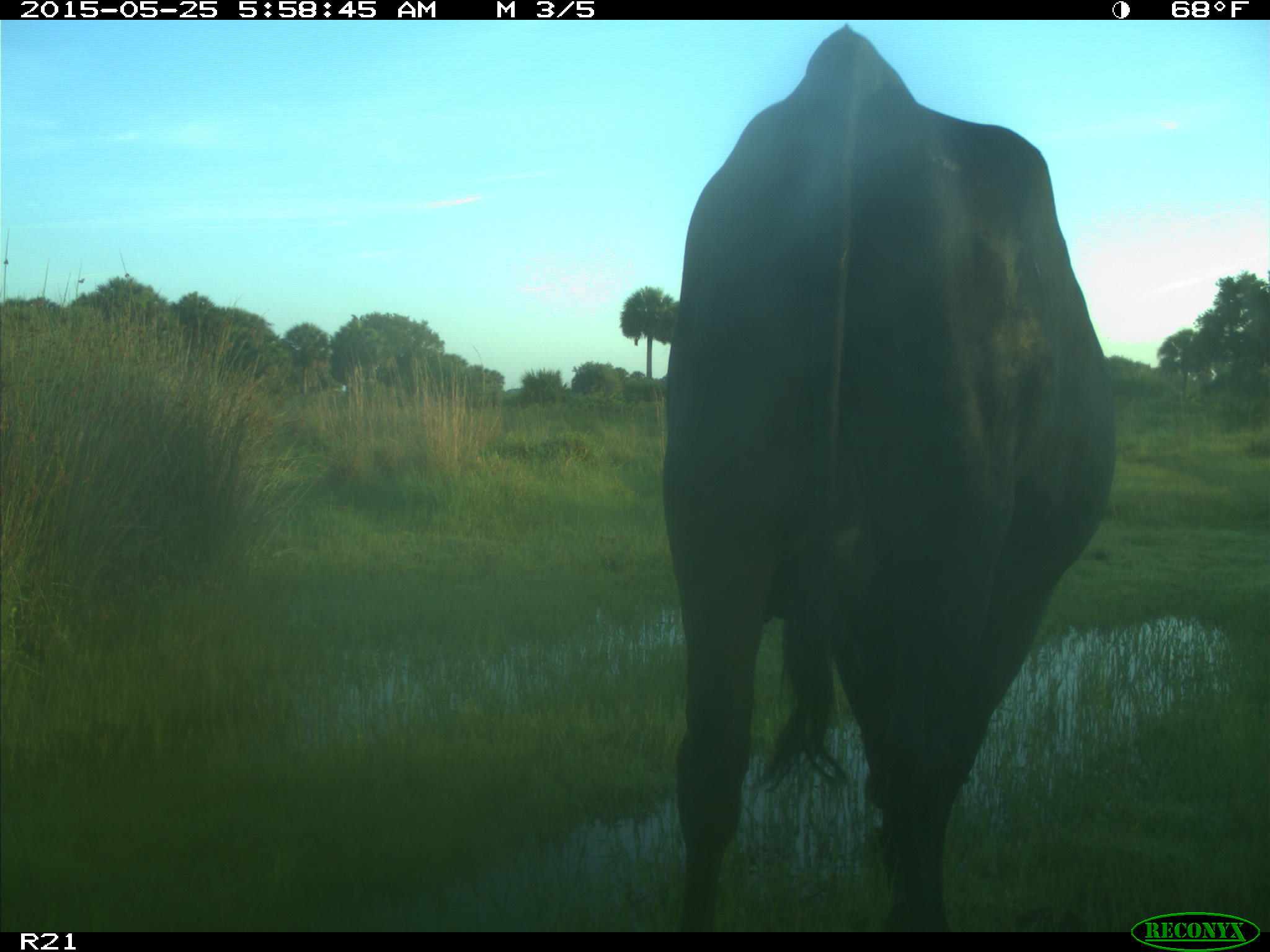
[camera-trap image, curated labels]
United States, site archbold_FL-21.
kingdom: Animalia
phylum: Chordata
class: Mammalia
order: Artiodactyla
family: Bovidae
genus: Bos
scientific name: Bos taurus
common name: domestic cow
Bos taurus (domestic cow).